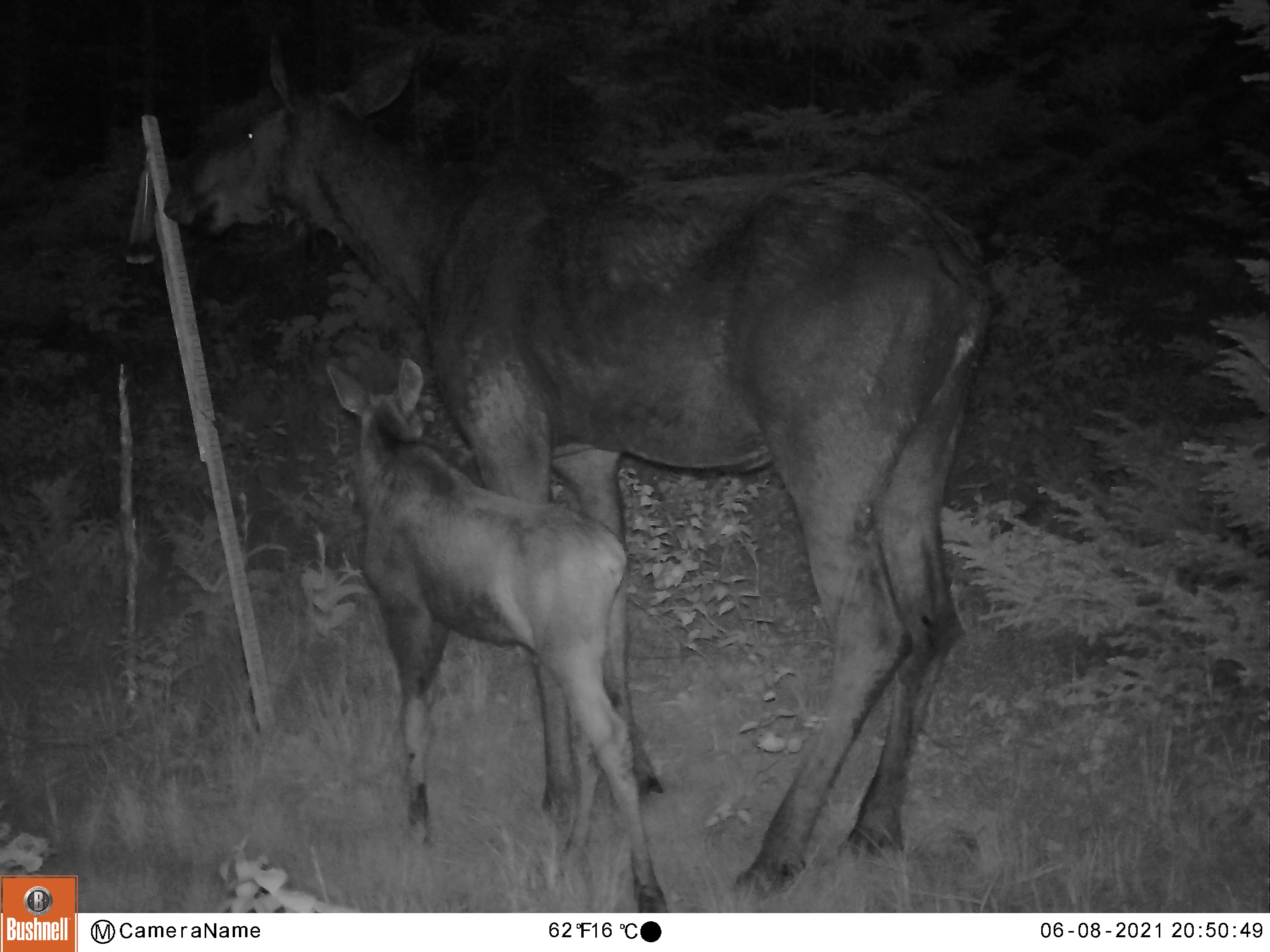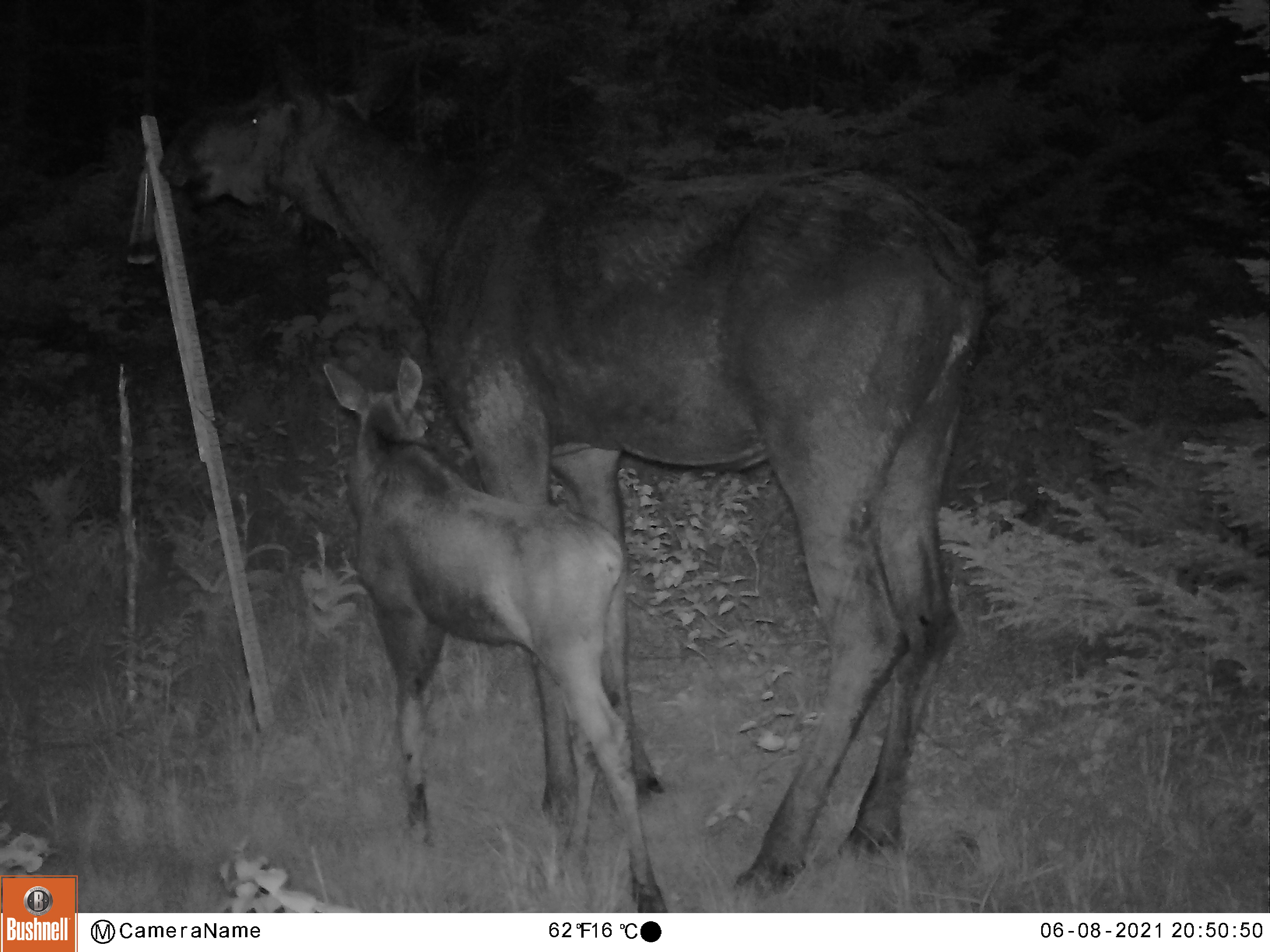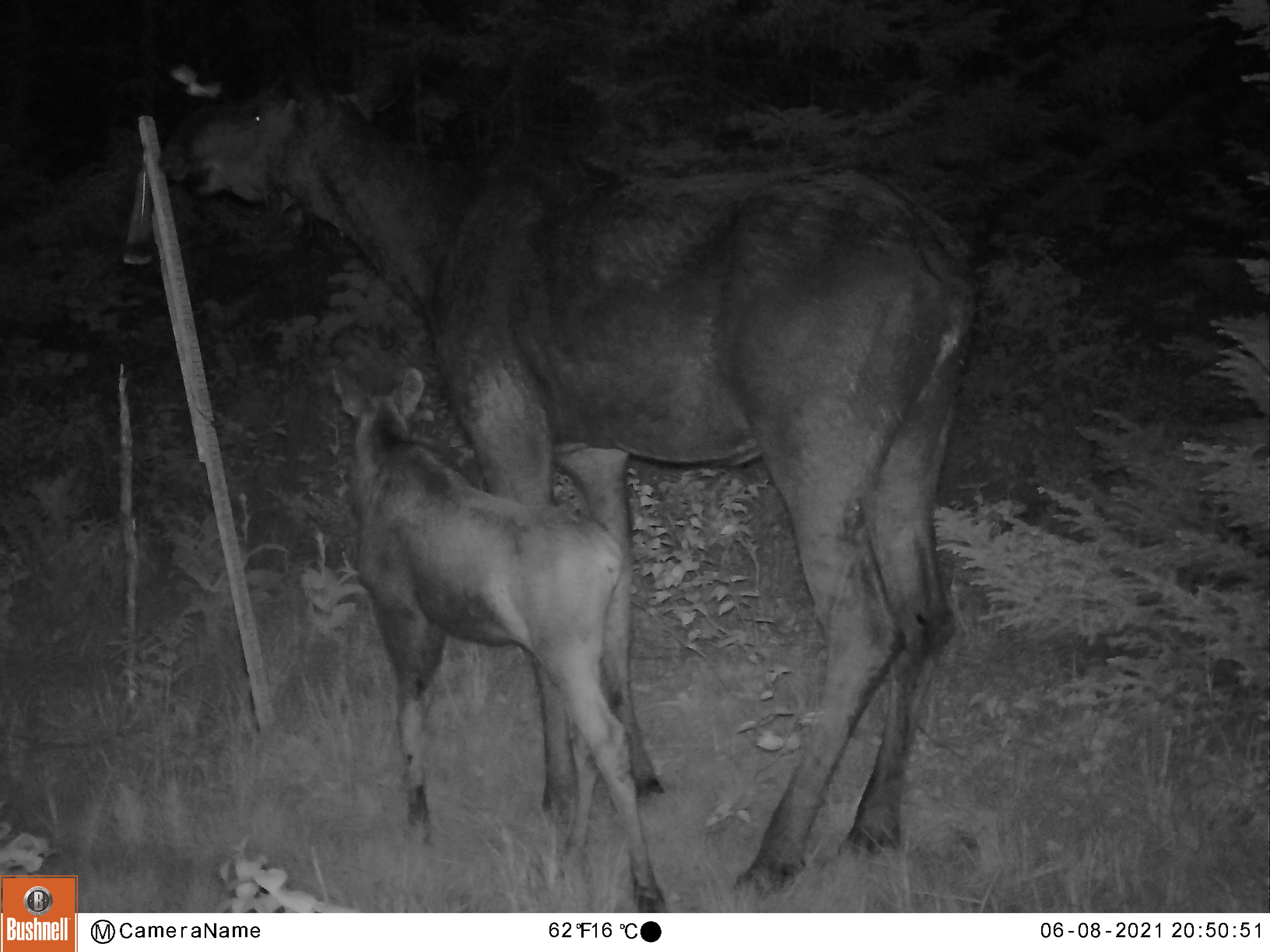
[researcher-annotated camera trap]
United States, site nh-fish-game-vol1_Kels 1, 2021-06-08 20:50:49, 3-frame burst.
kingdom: Animalia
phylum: Chordata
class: Mammalia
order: Artiodactyla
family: Cervidae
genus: Alces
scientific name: Alces alces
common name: moose